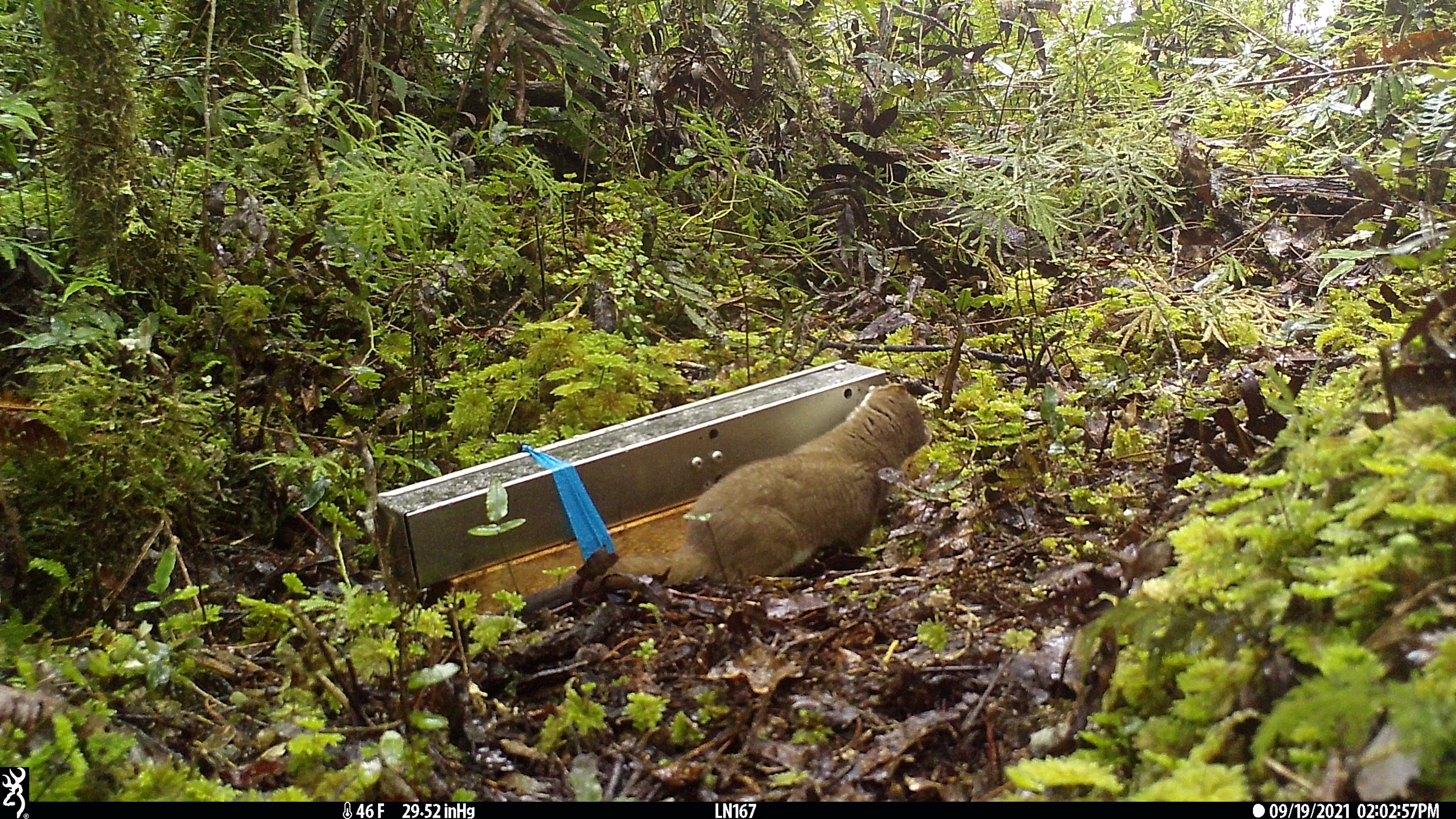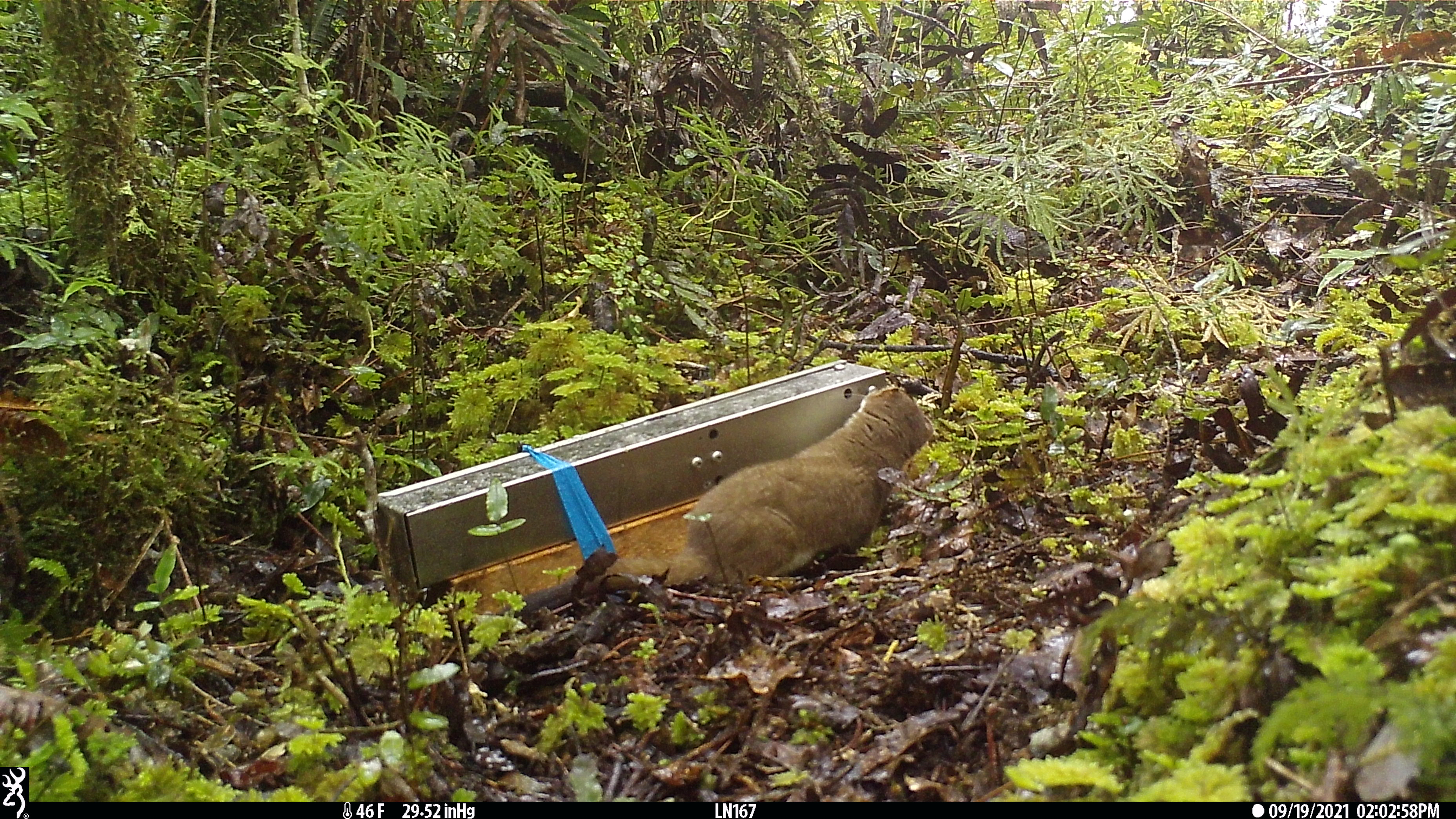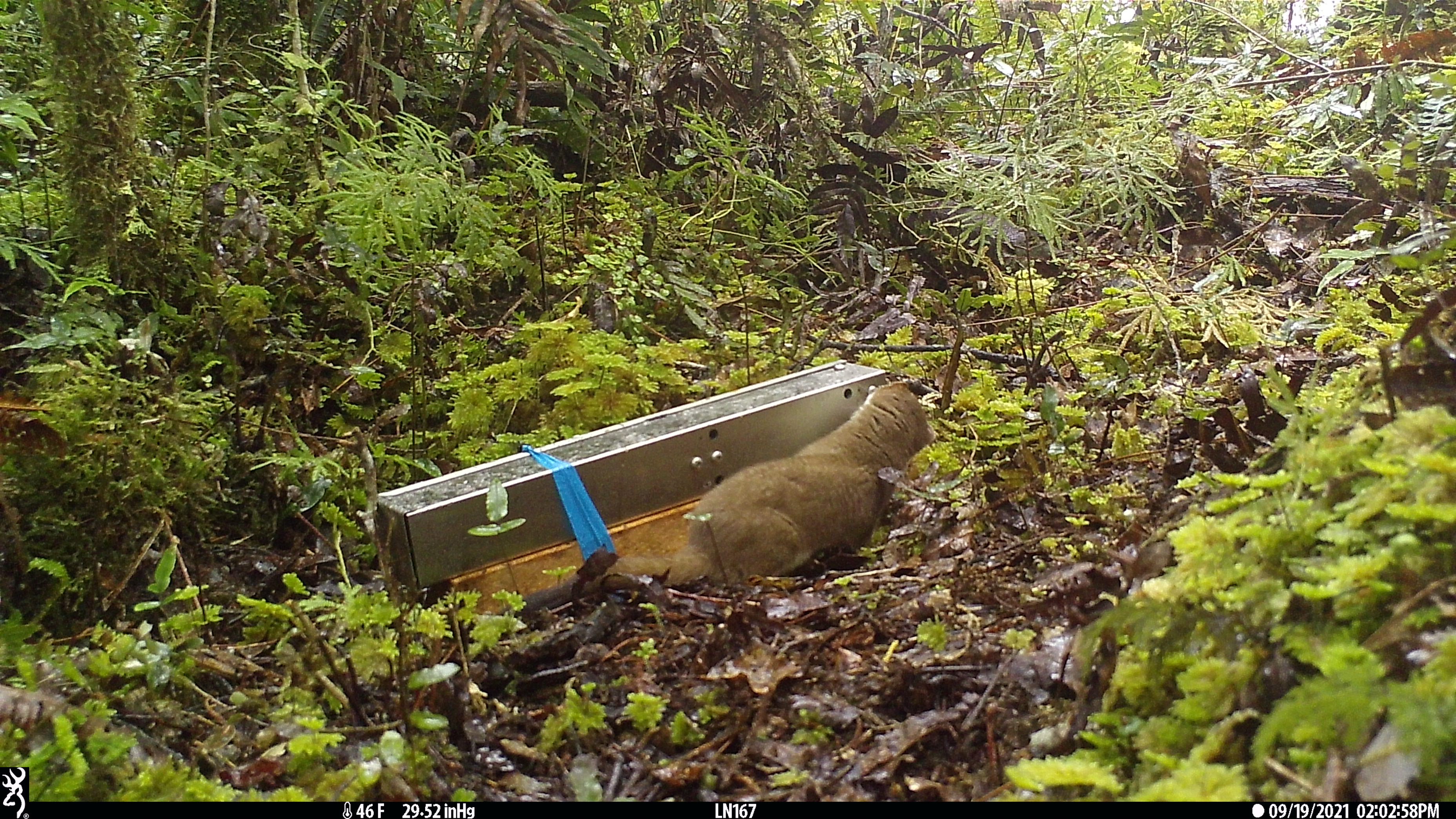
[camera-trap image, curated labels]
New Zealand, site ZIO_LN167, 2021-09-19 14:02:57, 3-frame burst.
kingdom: Animalia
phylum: Chordata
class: Mammalia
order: Carnivora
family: Mustelidae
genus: Mustela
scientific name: Mustela erminea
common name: stoat